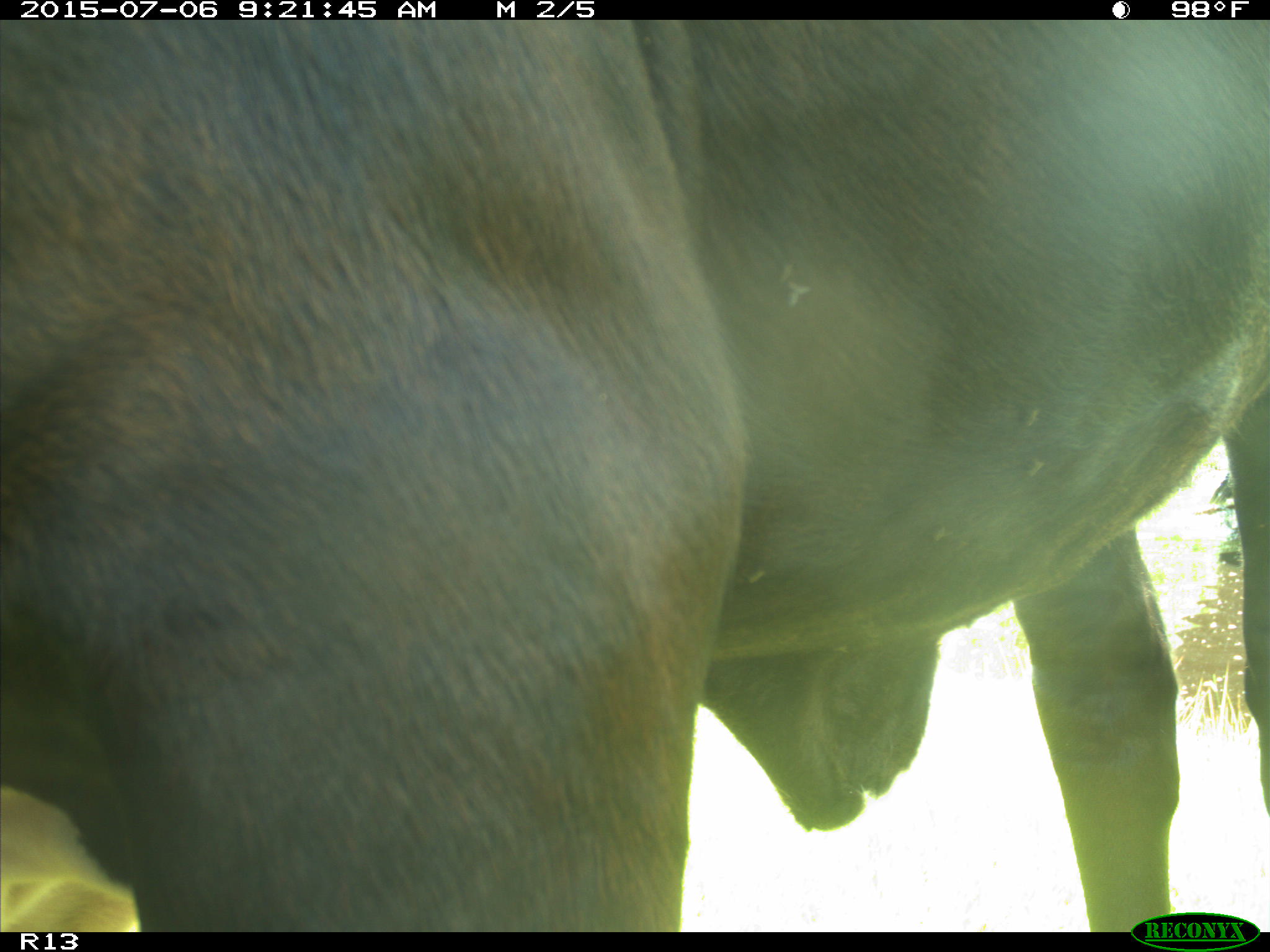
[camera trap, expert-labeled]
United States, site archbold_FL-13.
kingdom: Animalia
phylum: Chordata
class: Mammalia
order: Artiodactyla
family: Bovidae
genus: Bos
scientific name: Bos taurus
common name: domestic cow